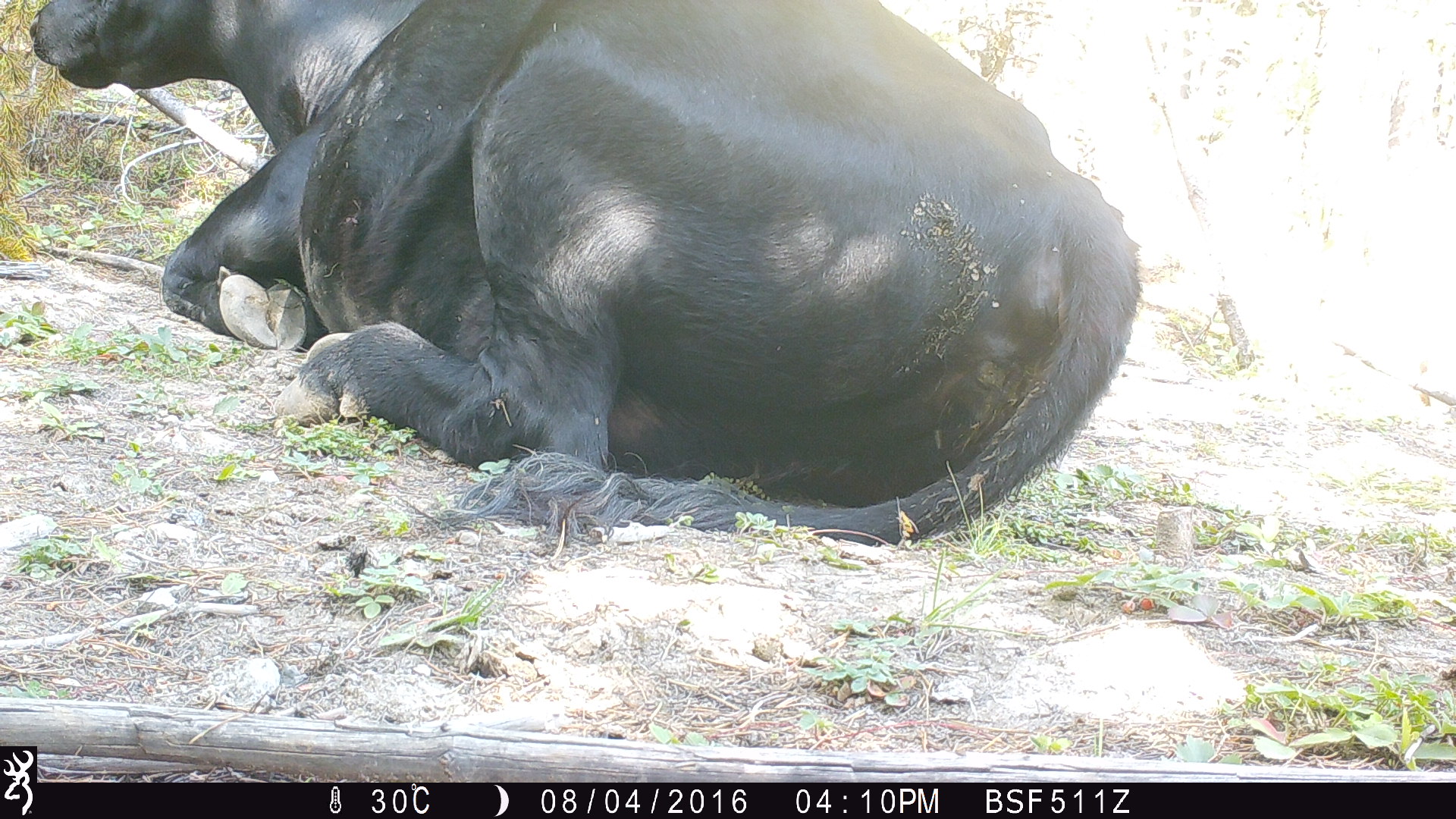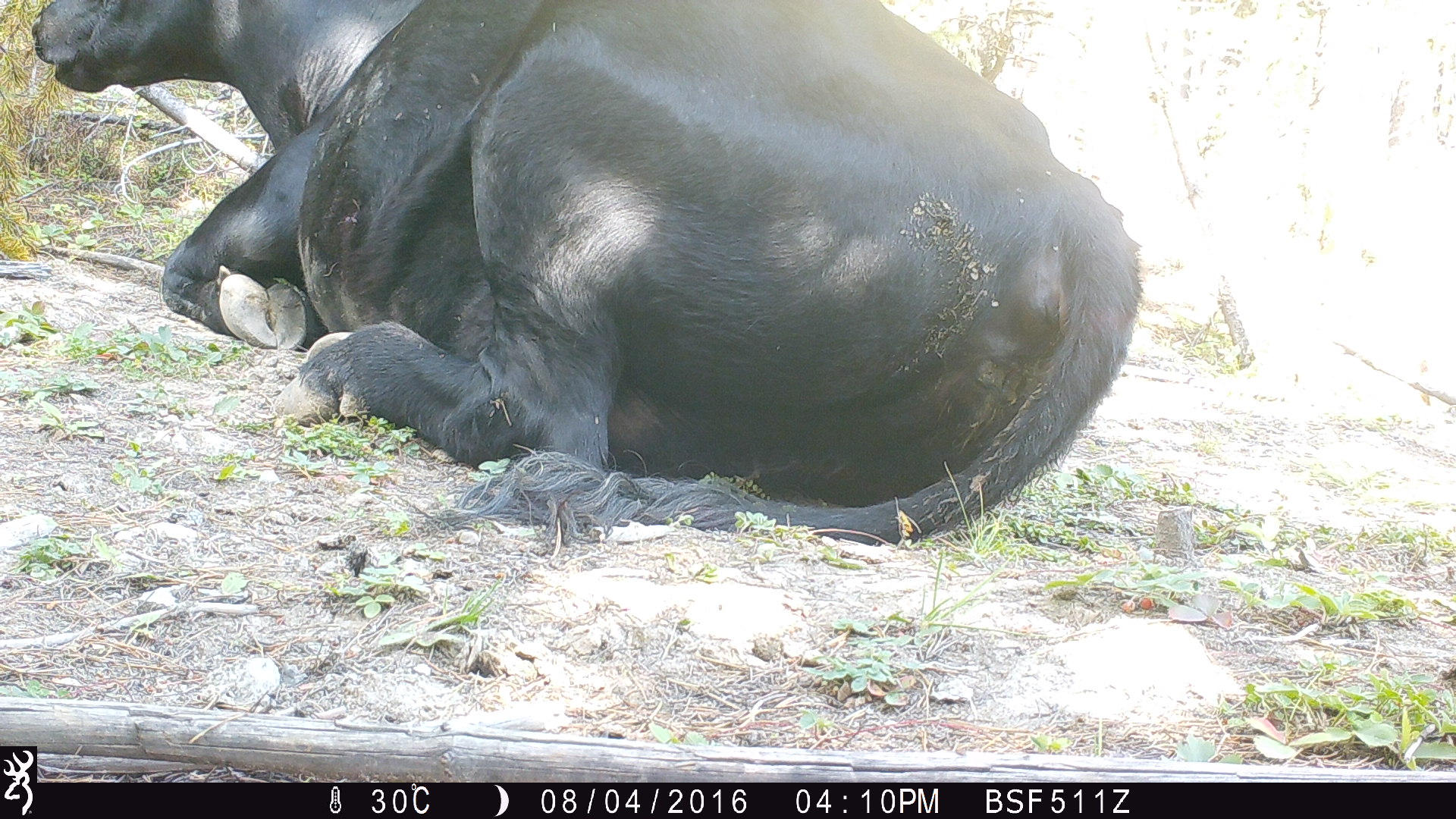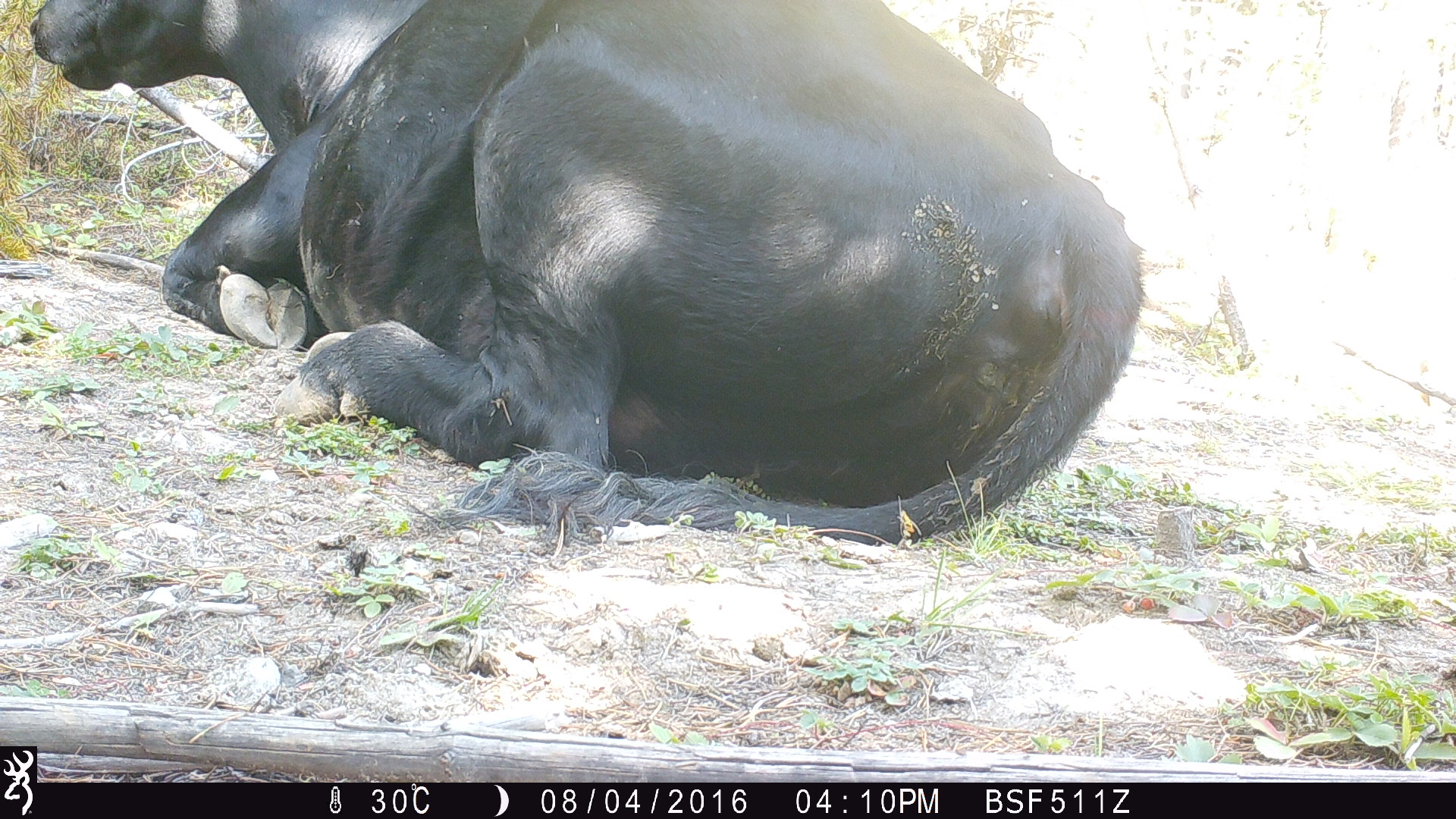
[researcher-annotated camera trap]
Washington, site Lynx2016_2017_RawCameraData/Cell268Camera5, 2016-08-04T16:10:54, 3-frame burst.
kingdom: Animalia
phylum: Chordata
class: Mammalia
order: Artiodactyla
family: Bovidae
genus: Bos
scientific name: Bos taurus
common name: domestic cattle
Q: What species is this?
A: Domestic cattle (Bos taurus).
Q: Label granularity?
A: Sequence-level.